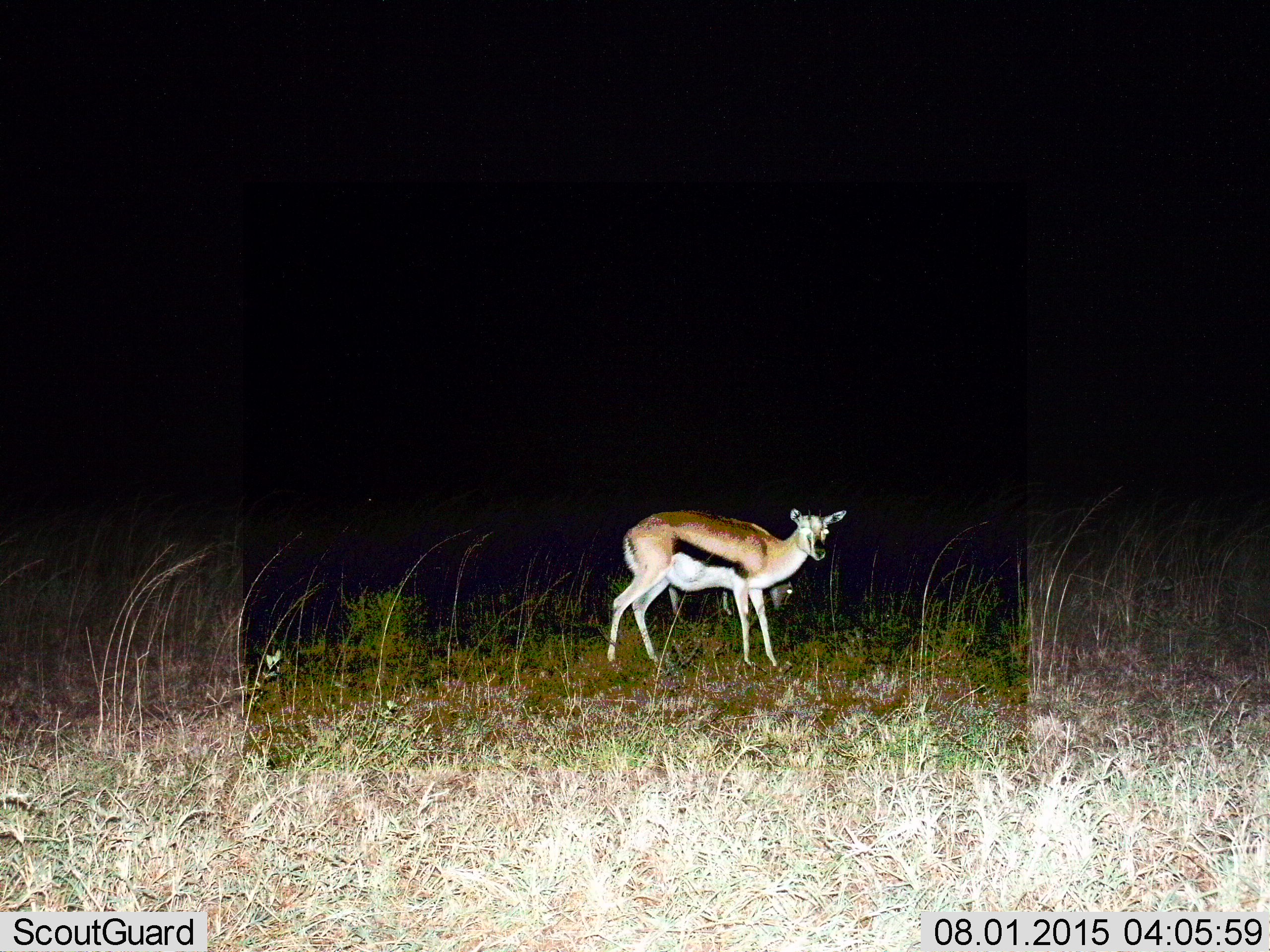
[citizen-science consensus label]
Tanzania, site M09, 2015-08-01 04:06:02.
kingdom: Animalia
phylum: Chordata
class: Mammalia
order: Artiodactyla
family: Bovidae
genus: Eudorcas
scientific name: Eudorcas thomsonii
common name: thomson's gazelle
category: gazellethomsons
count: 1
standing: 100%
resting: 0%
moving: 0%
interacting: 0%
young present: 0%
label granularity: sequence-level